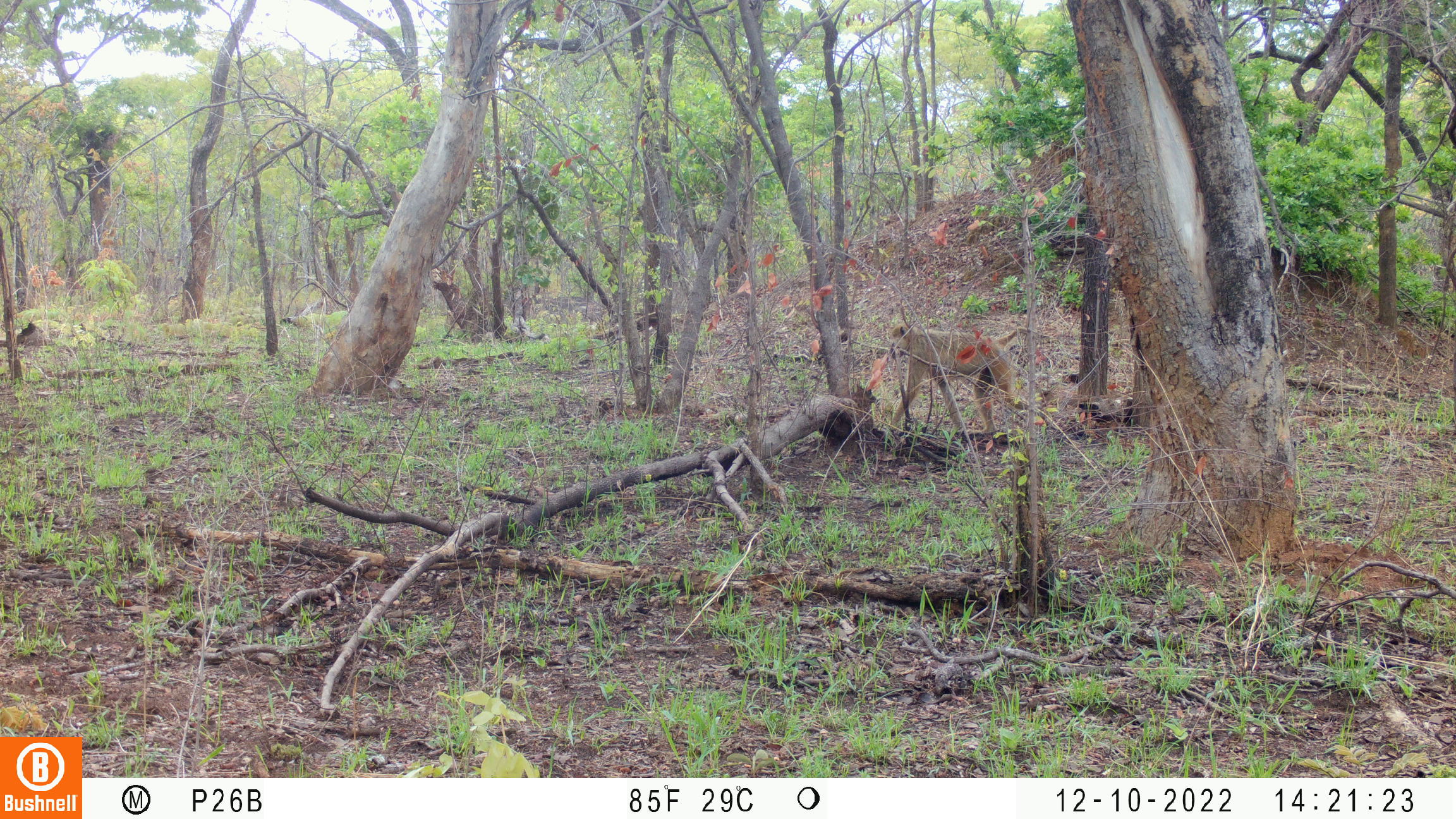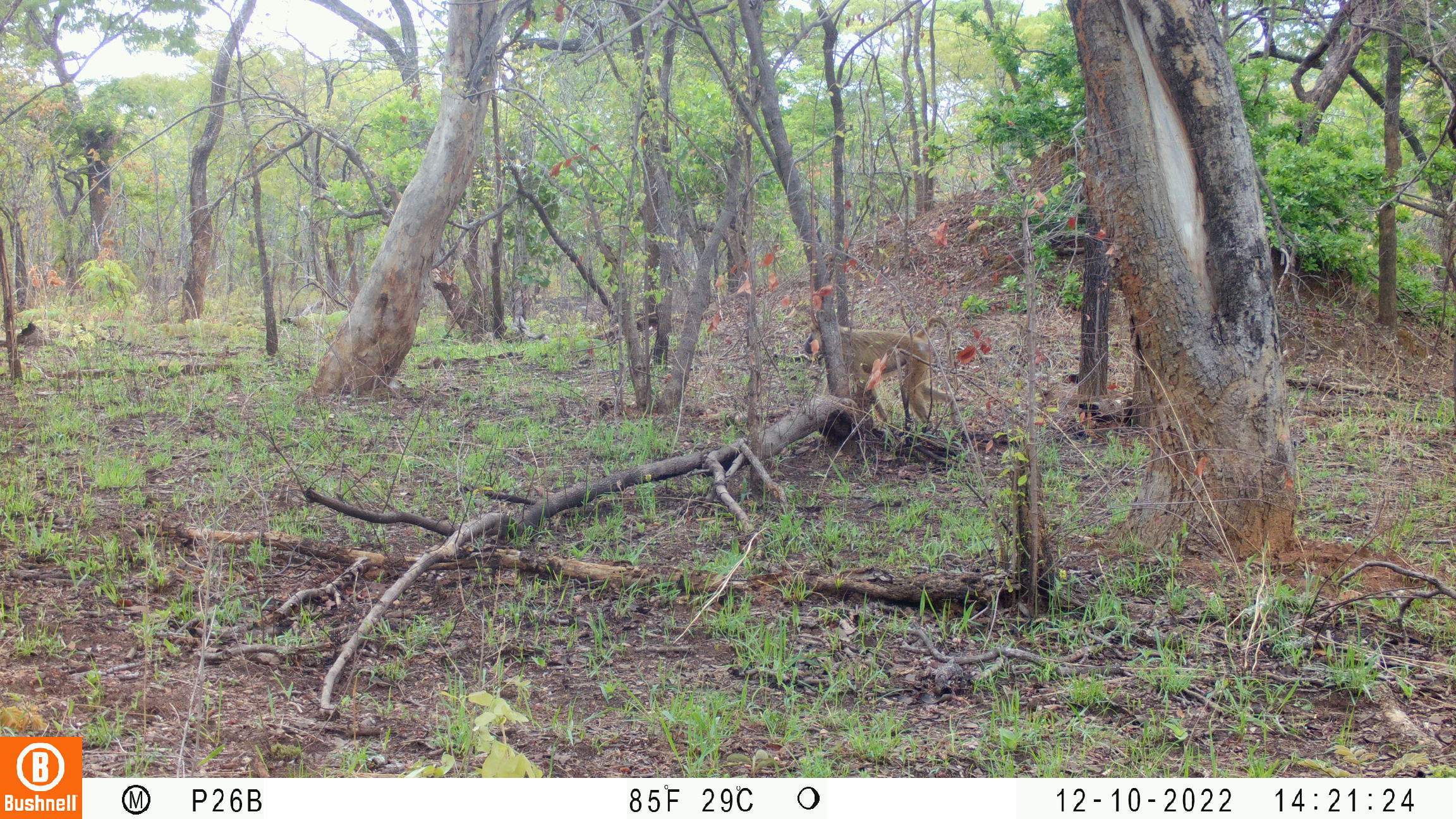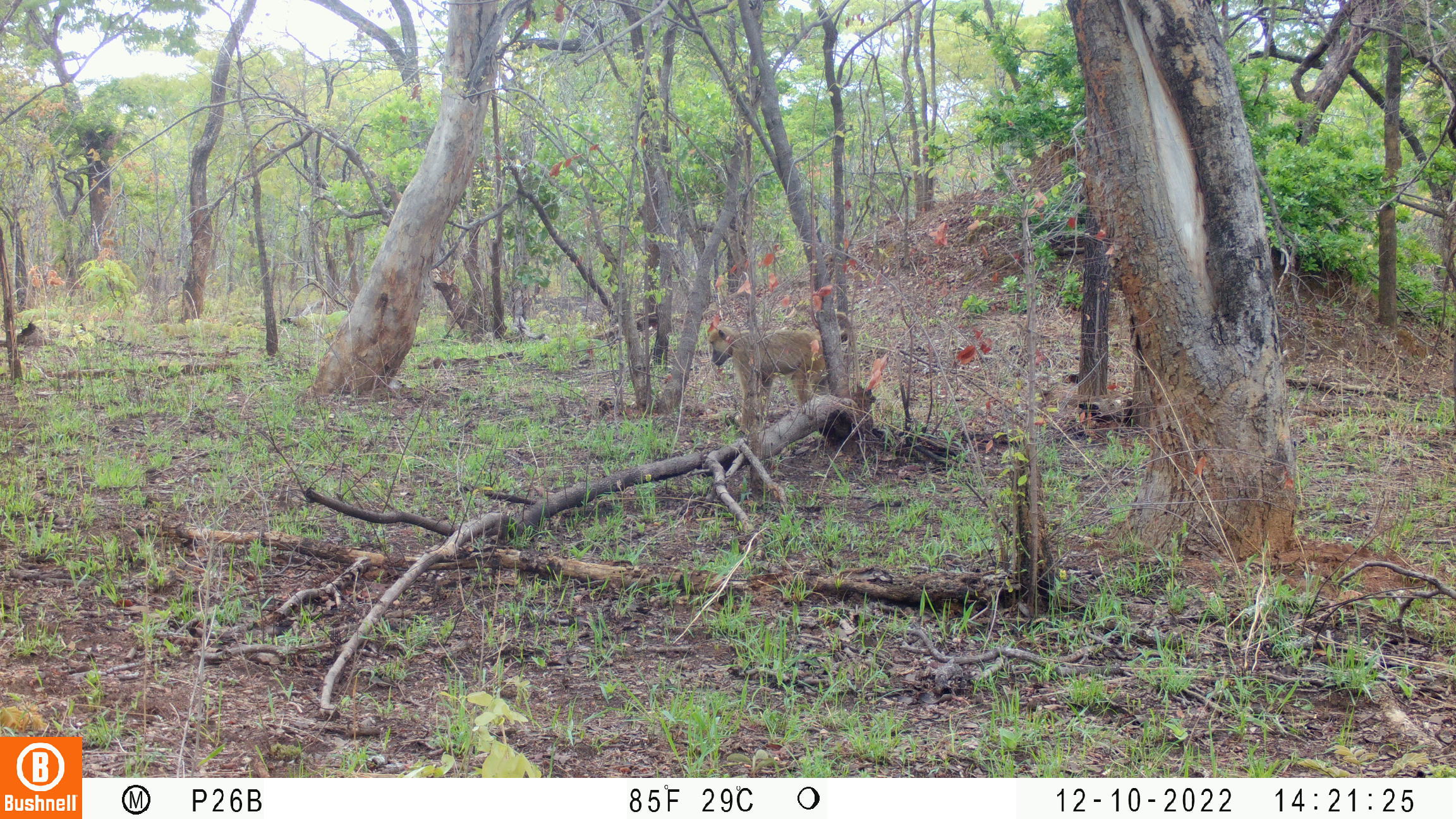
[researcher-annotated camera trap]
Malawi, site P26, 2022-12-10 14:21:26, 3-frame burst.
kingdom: Animalia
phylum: Chordata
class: Mammalia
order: Primates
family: Cercopithecidae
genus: Papio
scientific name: Papio cynocephalus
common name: yellow baboon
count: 1